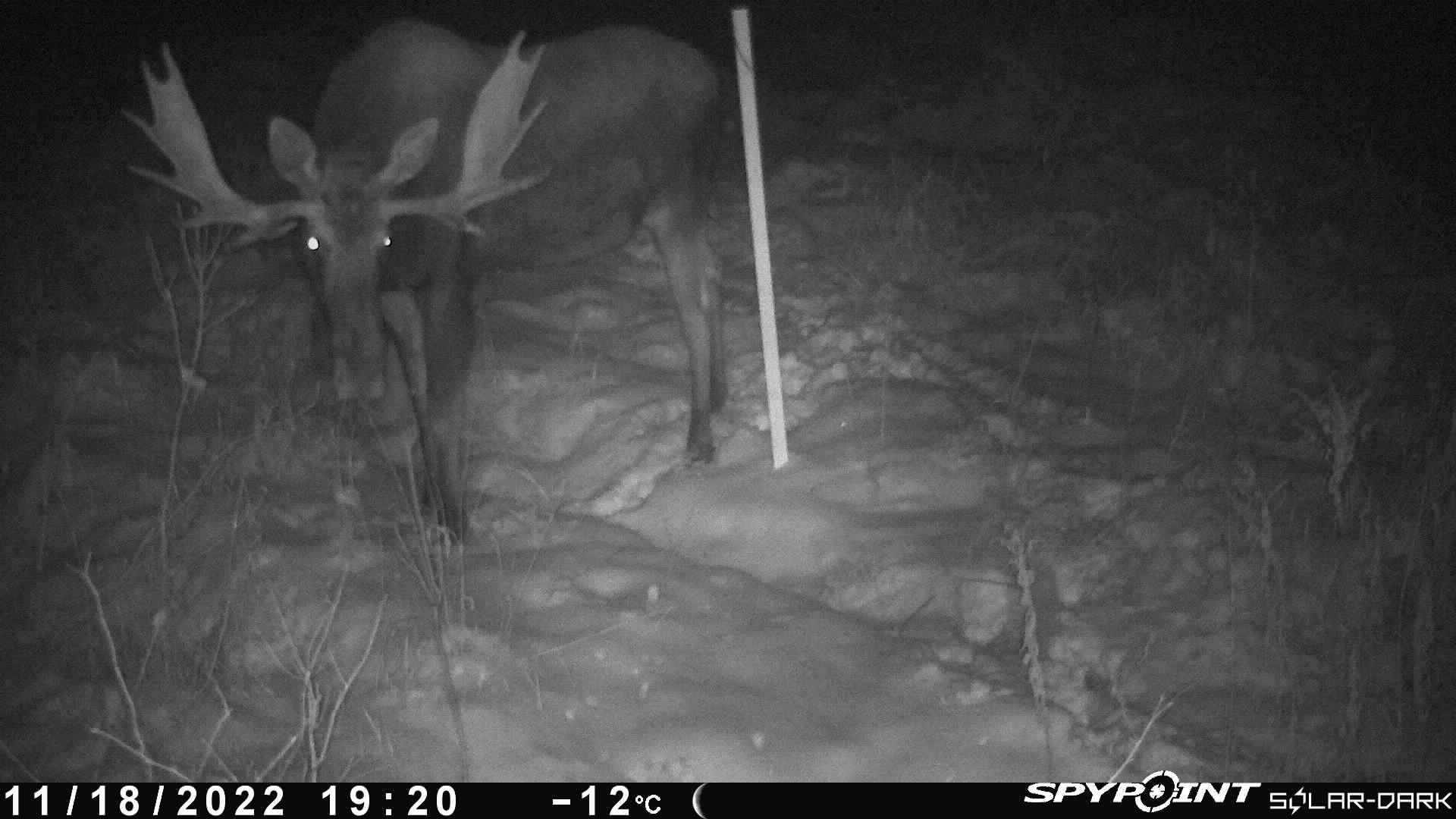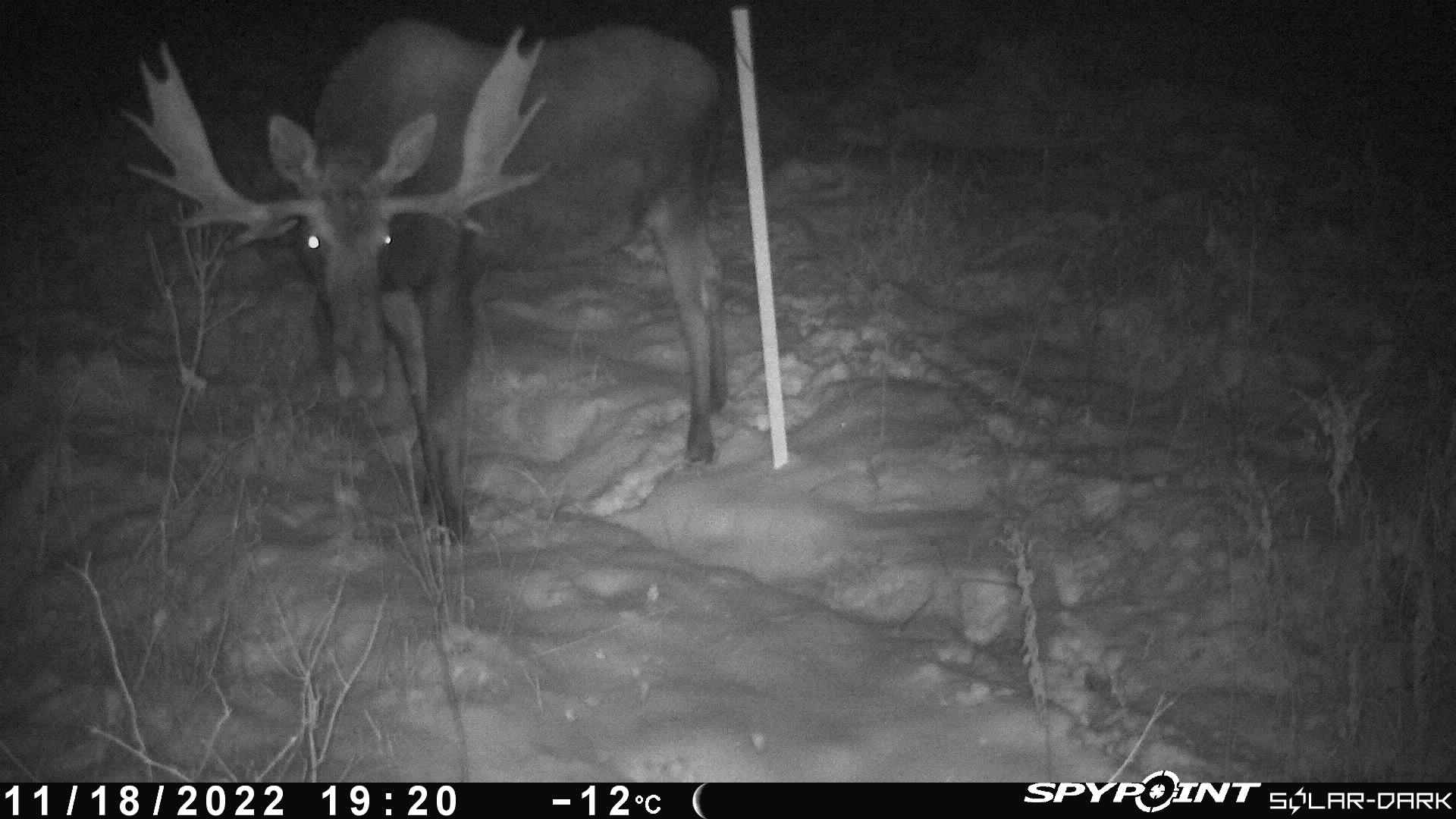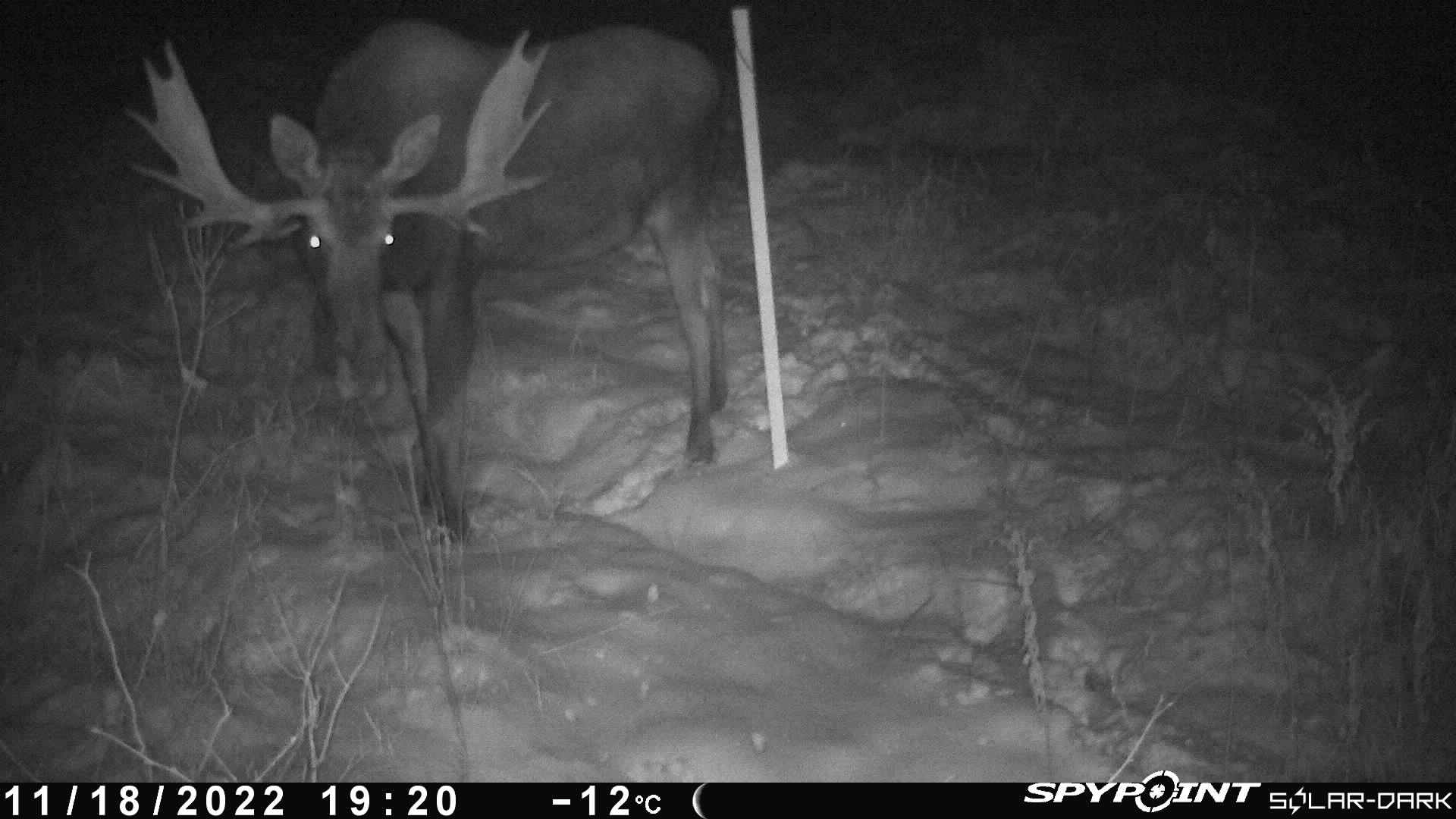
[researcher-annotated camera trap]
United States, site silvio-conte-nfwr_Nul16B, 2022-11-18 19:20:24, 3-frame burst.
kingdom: Animalia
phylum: Chordata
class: Mammalia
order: Artiodactyla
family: Cervidae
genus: Alces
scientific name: Alces alces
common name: moose